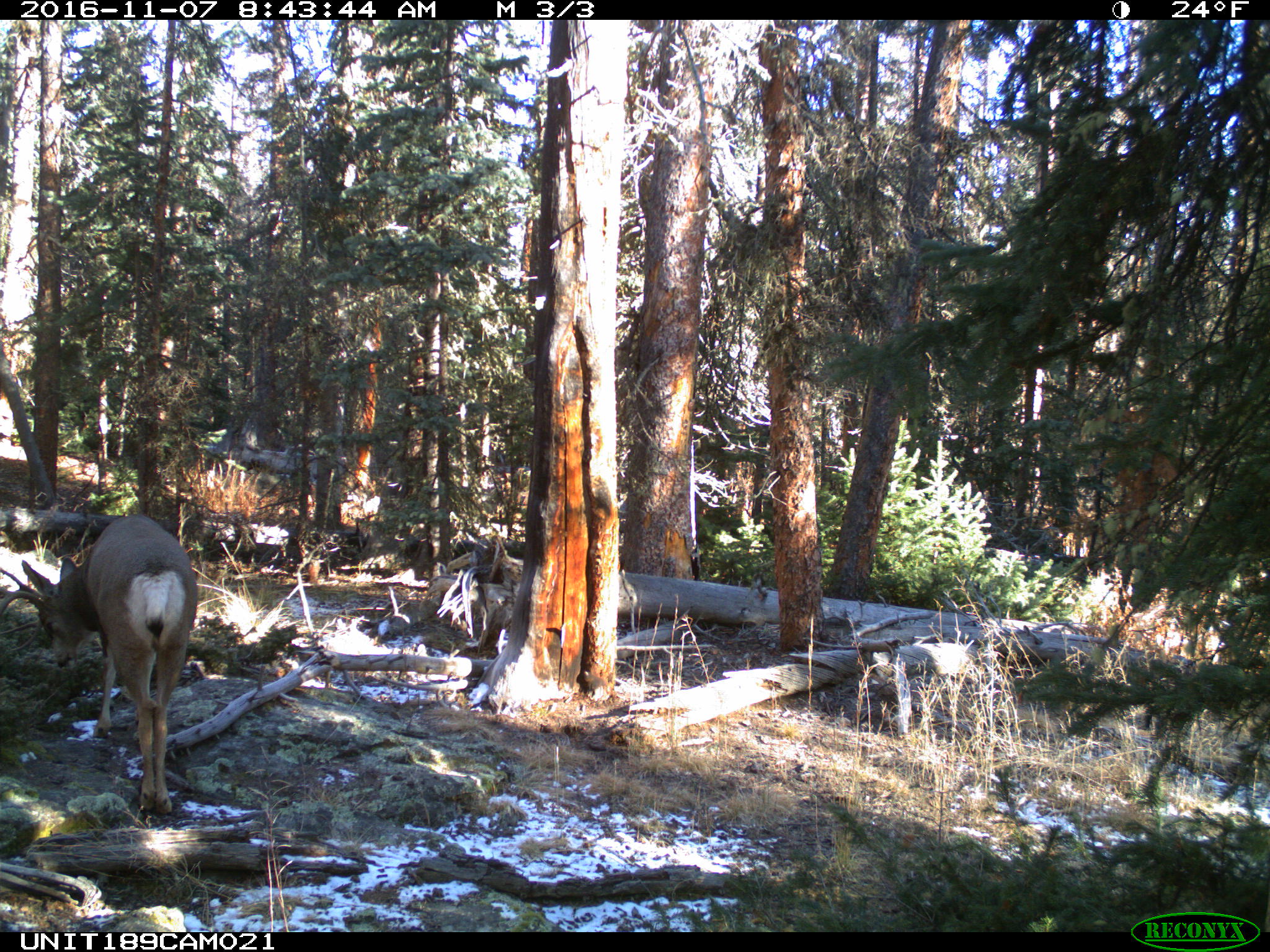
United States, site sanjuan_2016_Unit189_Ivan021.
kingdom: Animalia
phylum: Chordata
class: Mammalia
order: Artiodactyla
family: Cervidae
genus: Odocoileus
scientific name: Odocoileus hemionus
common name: mule deer